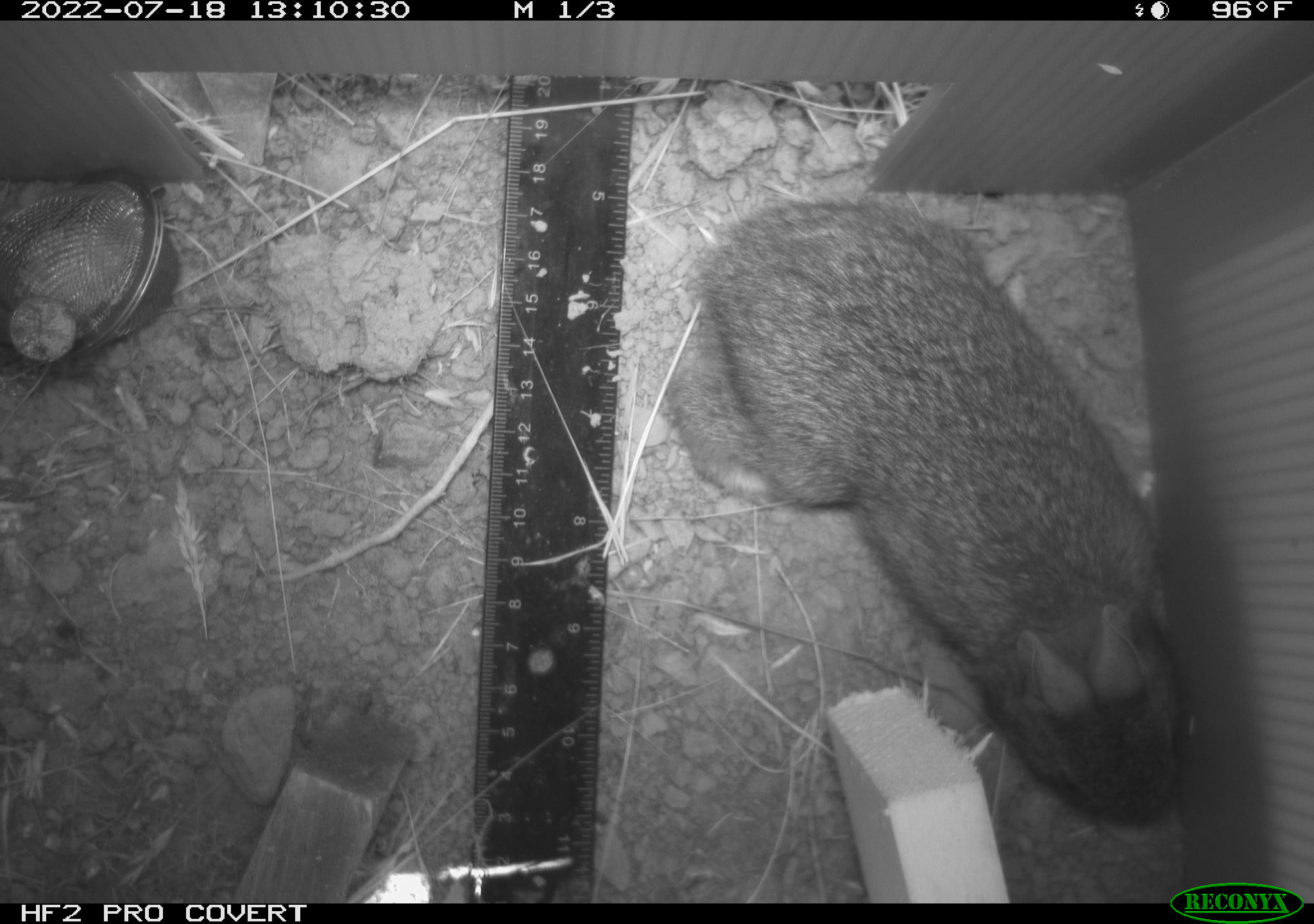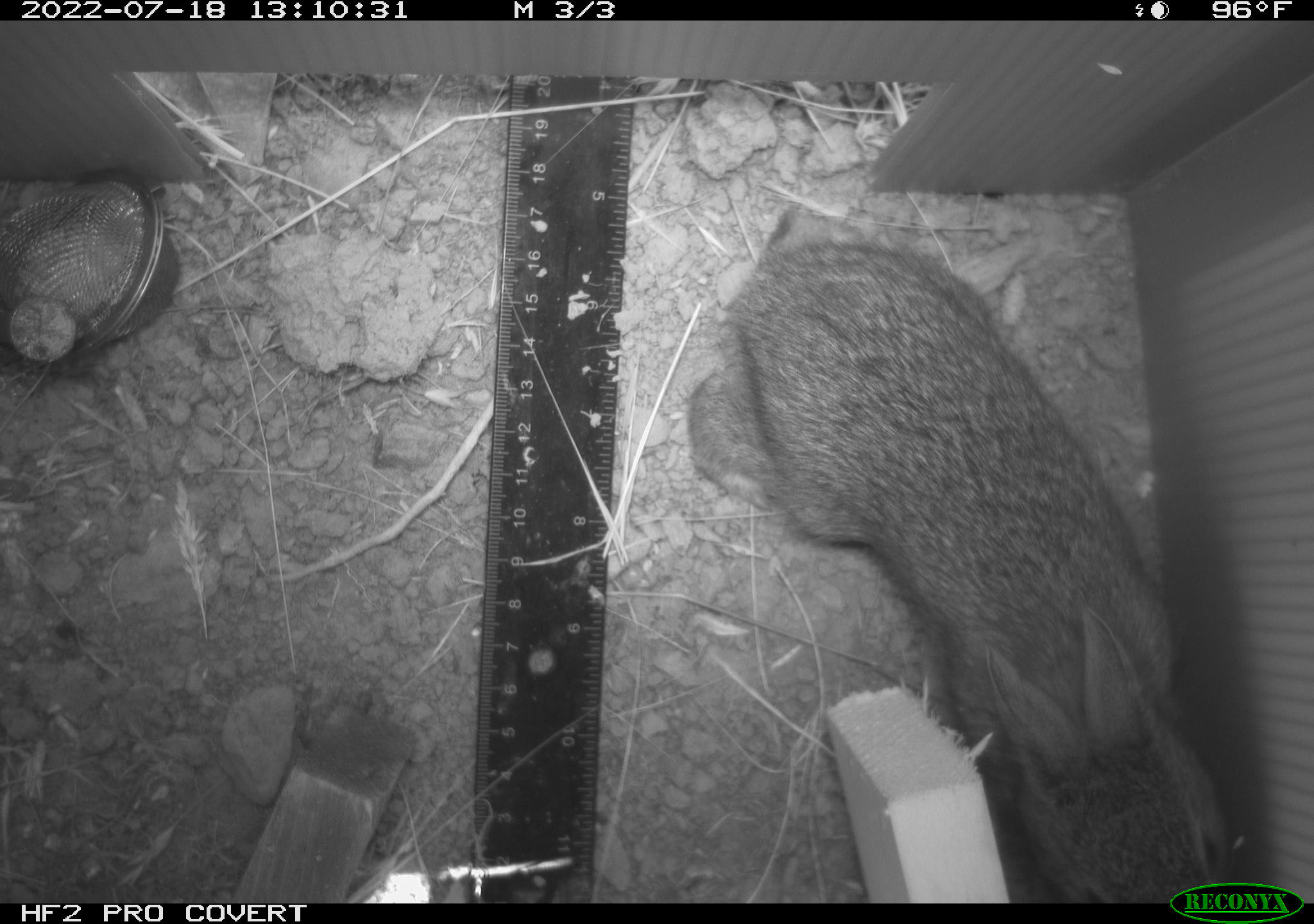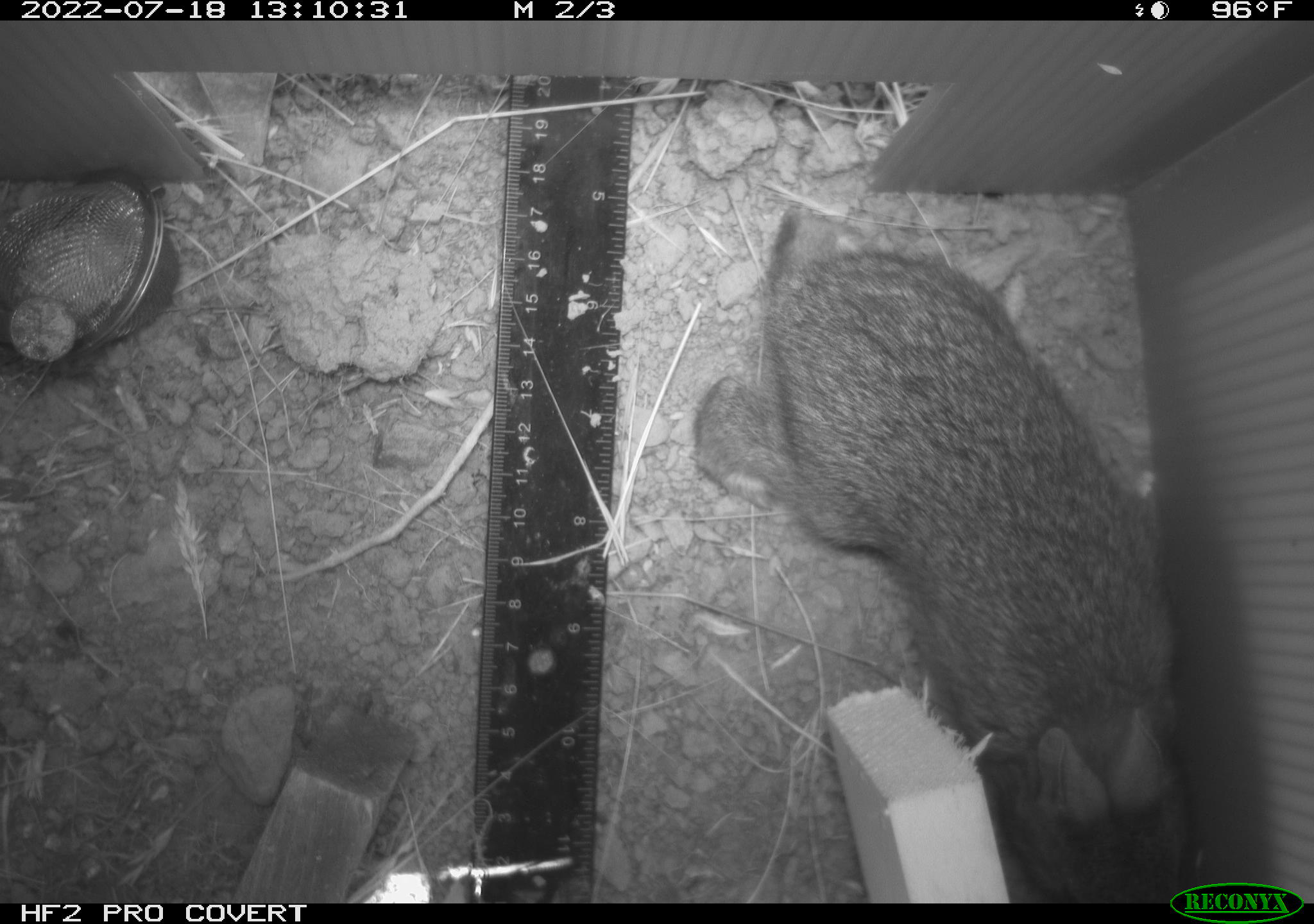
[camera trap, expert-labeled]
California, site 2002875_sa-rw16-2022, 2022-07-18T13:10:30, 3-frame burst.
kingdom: Animalia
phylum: Chordata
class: Mammalia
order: Lagomorpha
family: Leporidae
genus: Sylvilagus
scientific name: Sylvilagus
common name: cottontail rabbits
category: sylvilagus species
Sylvilagus species (cottontail rabbits) (Sylvilagus).